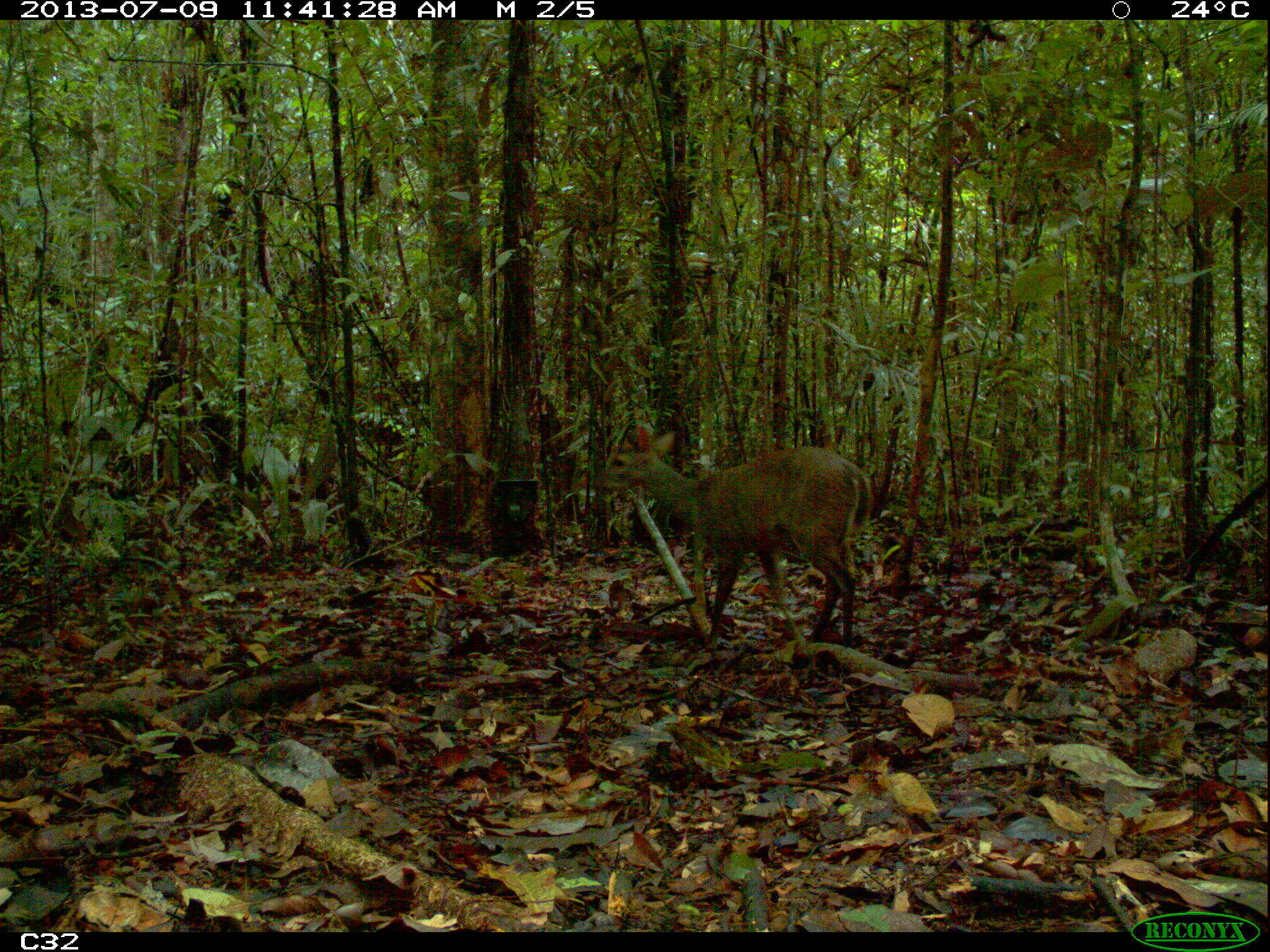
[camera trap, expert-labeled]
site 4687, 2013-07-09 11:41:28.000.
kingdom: Animalia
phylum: Chordata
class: Mammalia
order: Artiodactyla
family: Cervidae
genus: Mazama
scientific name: Mazama gouazoubira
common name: gray brocket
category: mazama gouazaoubira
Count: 1.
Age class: adult.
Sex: male.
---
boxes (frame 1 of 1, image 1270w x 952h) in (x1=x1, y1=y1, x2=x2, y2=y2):
mazama gouazaoubira: (x1=592, y1=423, x2=872, y2=652)